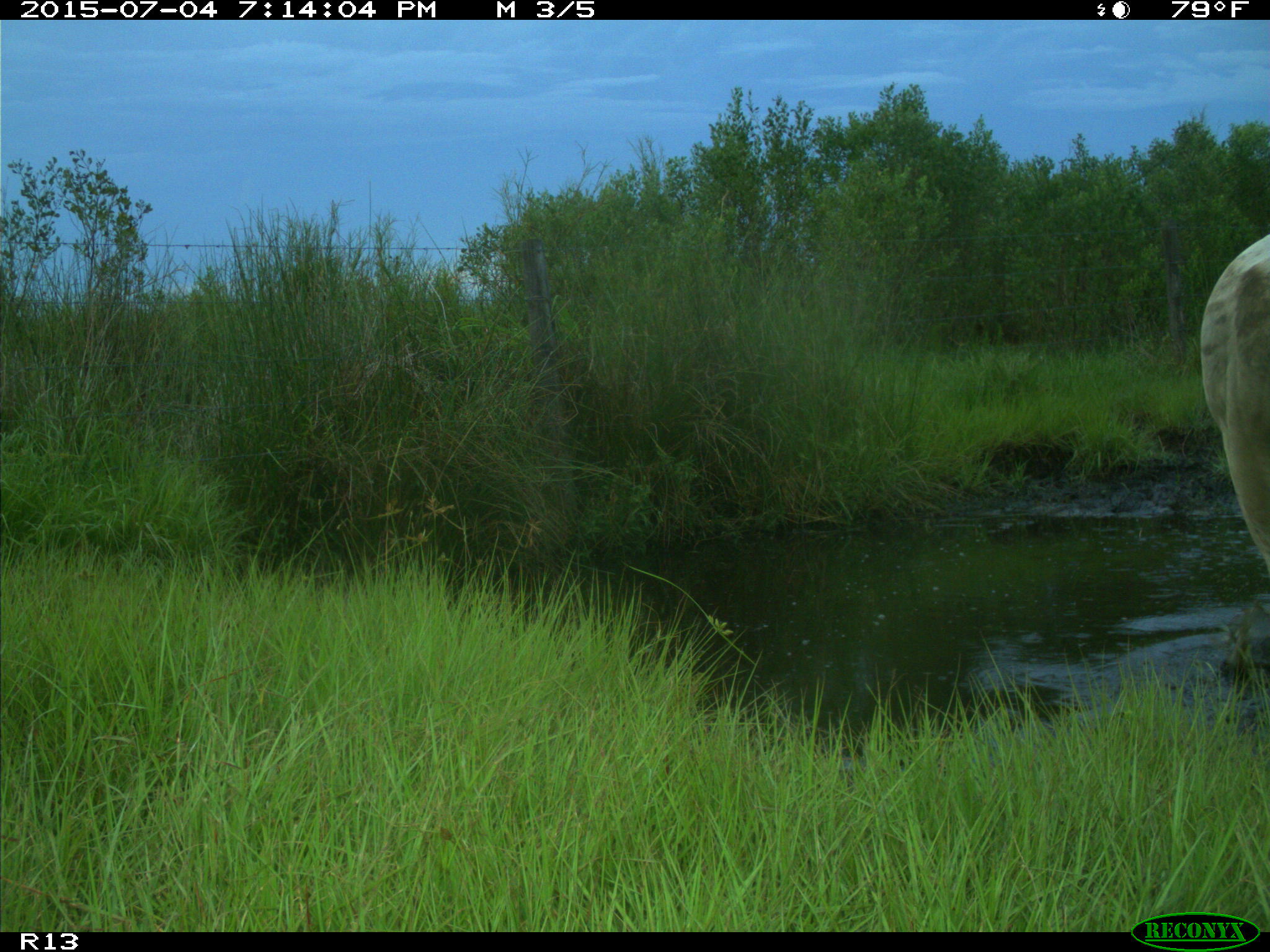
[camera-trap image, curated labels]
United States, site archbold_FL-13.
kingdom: Animalia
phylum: Chordata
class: Mammalia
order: Artiodactyla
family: Bovidae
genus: Bos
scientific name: Bos taurus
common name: domestic cow